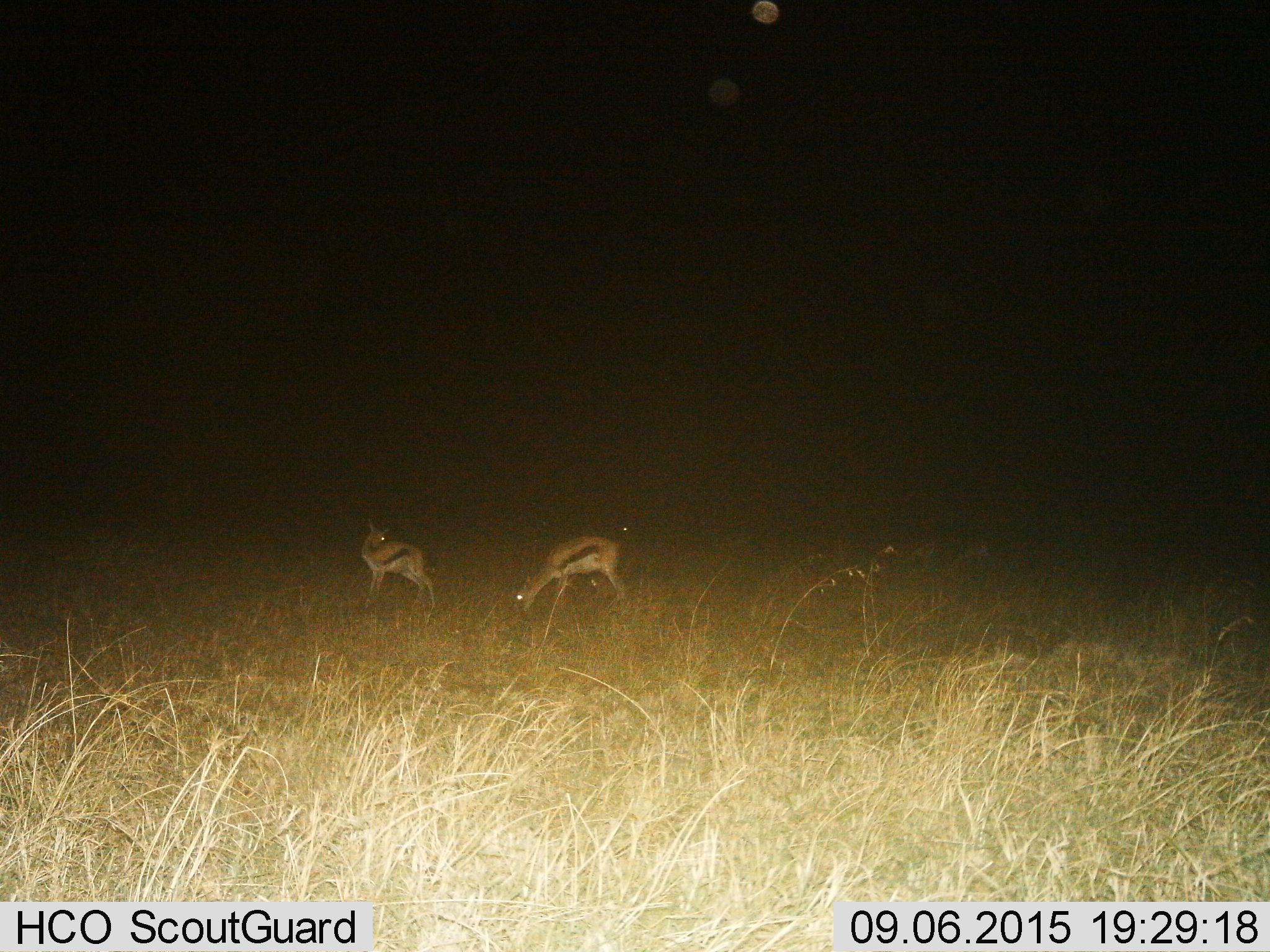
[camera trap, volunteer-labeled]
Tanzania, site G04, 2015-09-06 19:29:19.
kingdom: Animalia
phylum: Chordata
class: Mammalia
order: Artiodactyla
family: Bovidae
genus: Eudorcas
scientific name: Eudorcas thomsonii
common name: thomson's gazelle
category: gazellethomsons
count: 2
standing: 56%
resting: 0%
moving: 11%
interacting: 6%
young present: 11%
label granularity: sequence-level